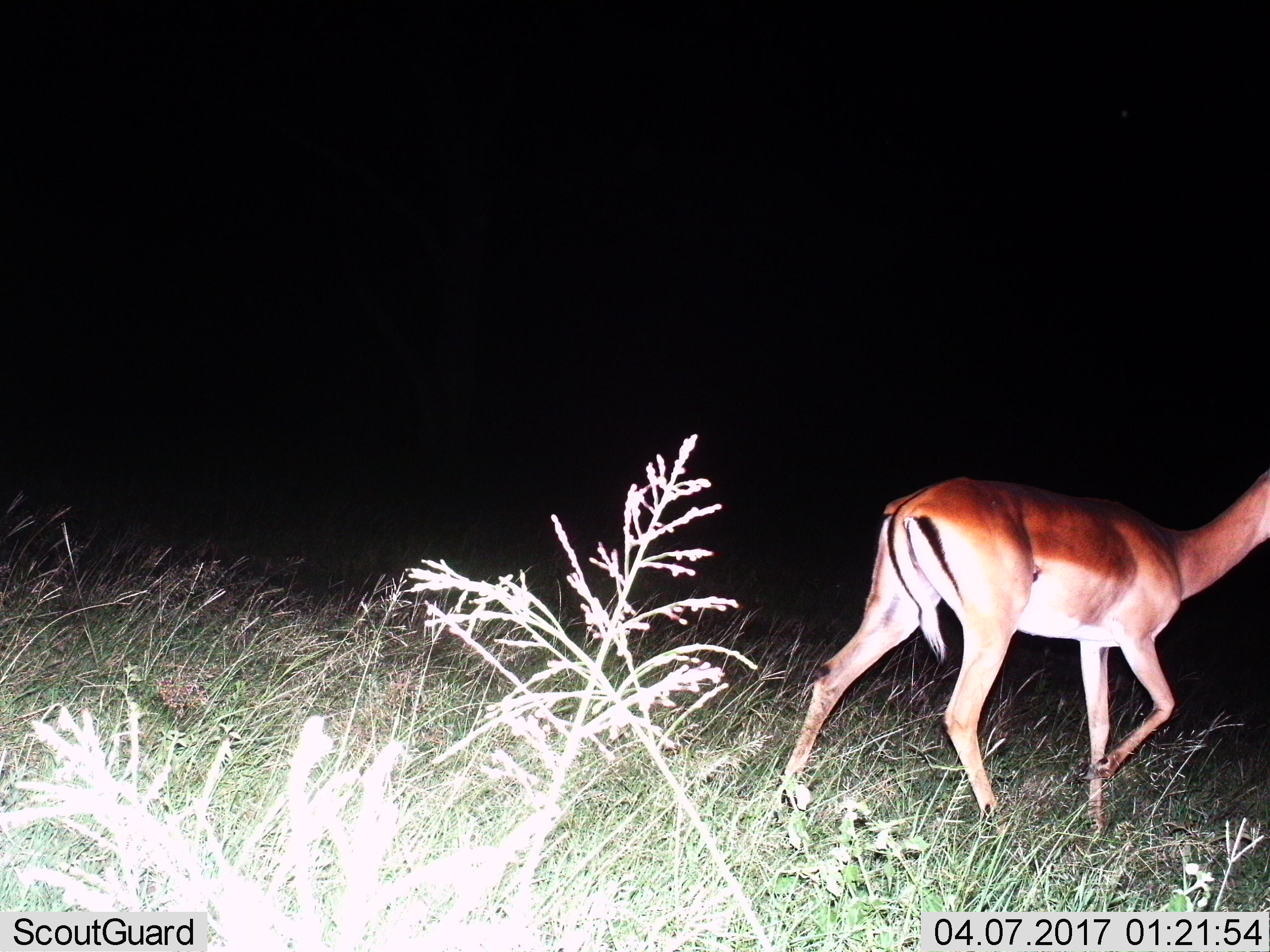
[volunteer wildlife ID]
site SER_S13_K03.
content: unidentified animal